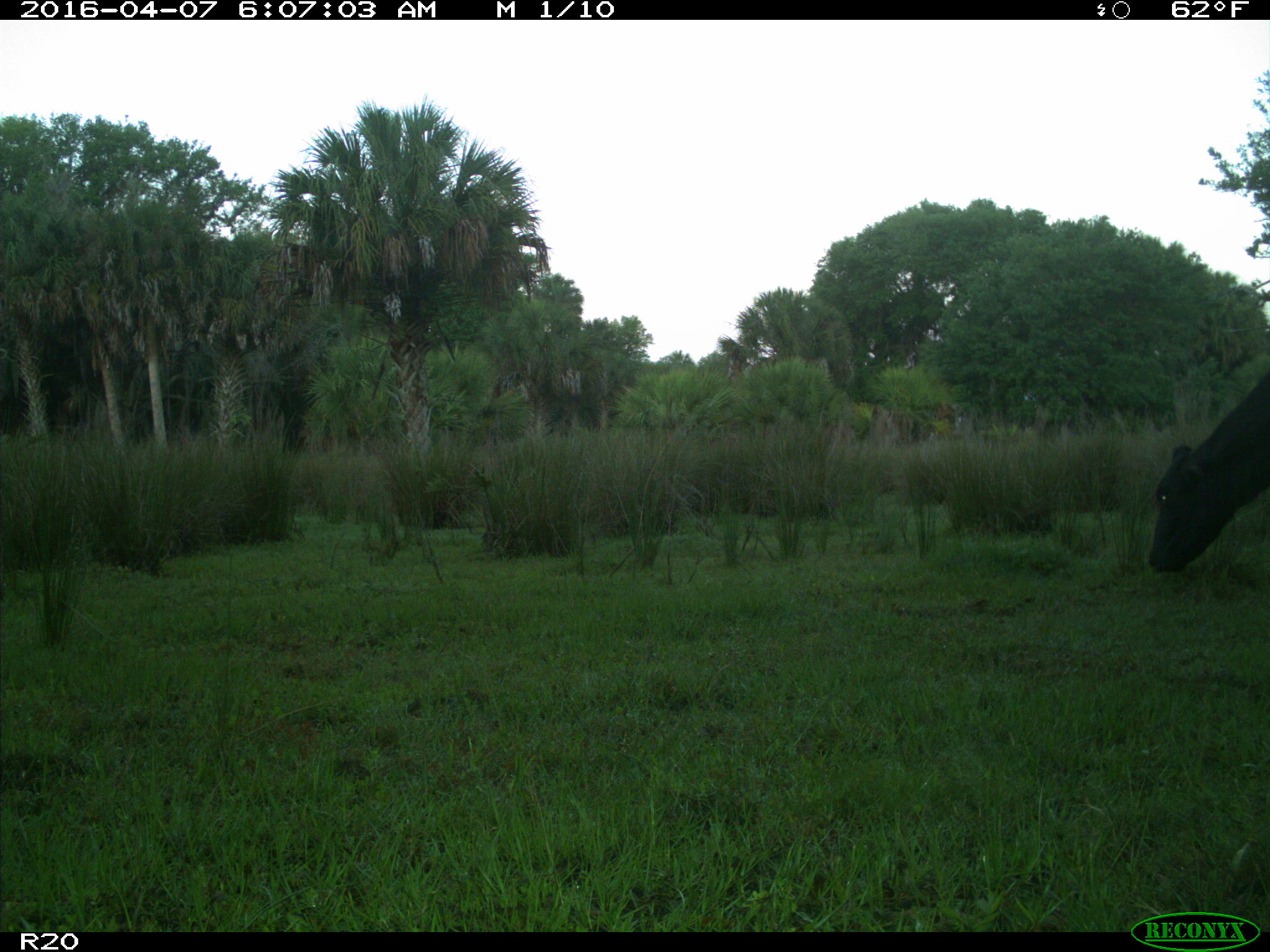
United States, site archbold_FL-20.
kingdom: Animalia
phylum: Chordata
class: Mammalia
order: Artiodactyla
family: Bovidae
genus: Bos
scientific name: Bos taurus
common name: domestic cow